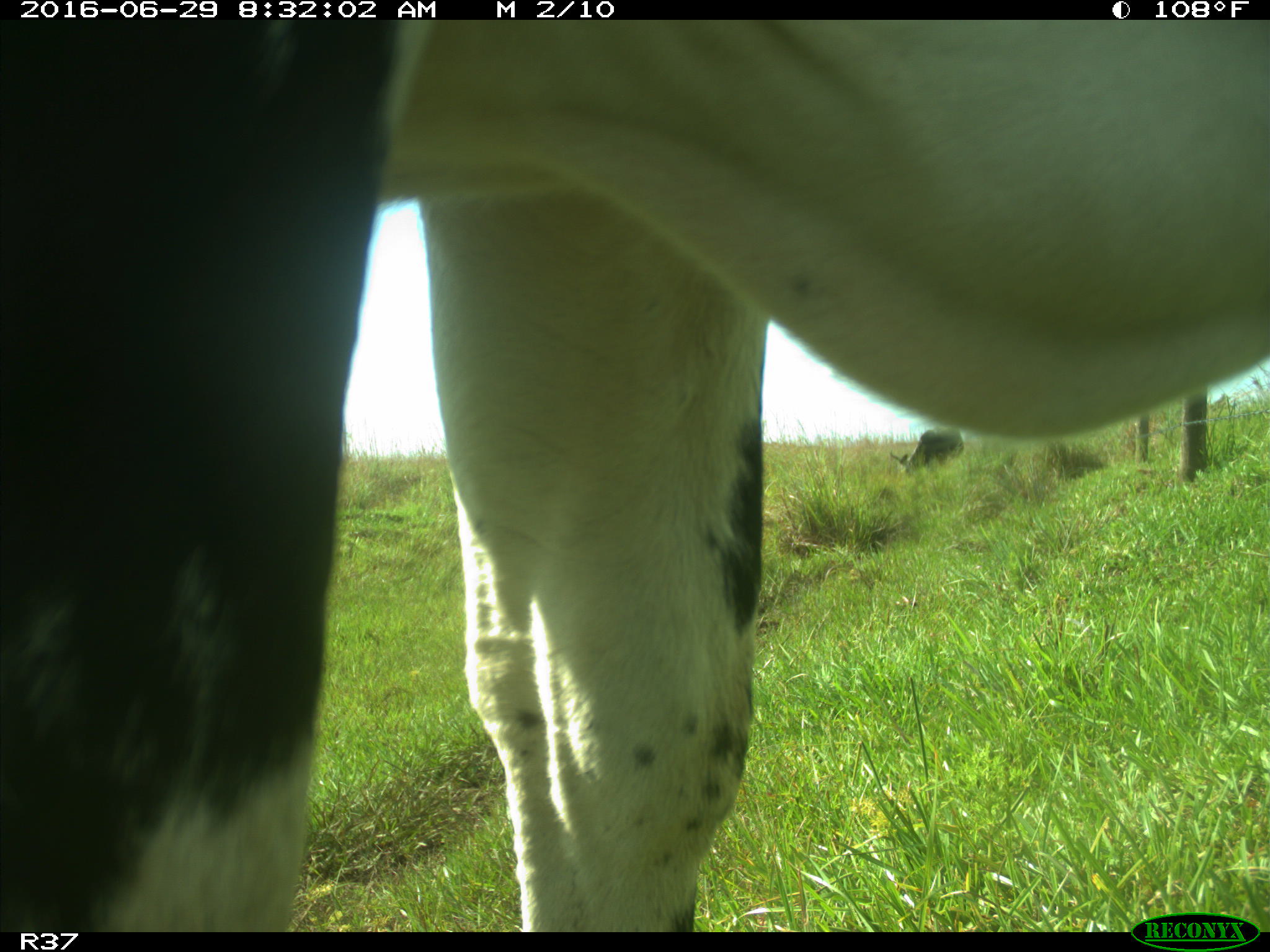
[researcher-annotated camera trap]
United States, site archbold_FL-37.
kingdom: Animalia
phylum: Chordata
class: Mammalia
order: Artiodactyla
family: Bovidae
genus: Bos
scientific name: Bos taurus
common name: domestic cow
Bos taurus (domestic cow).